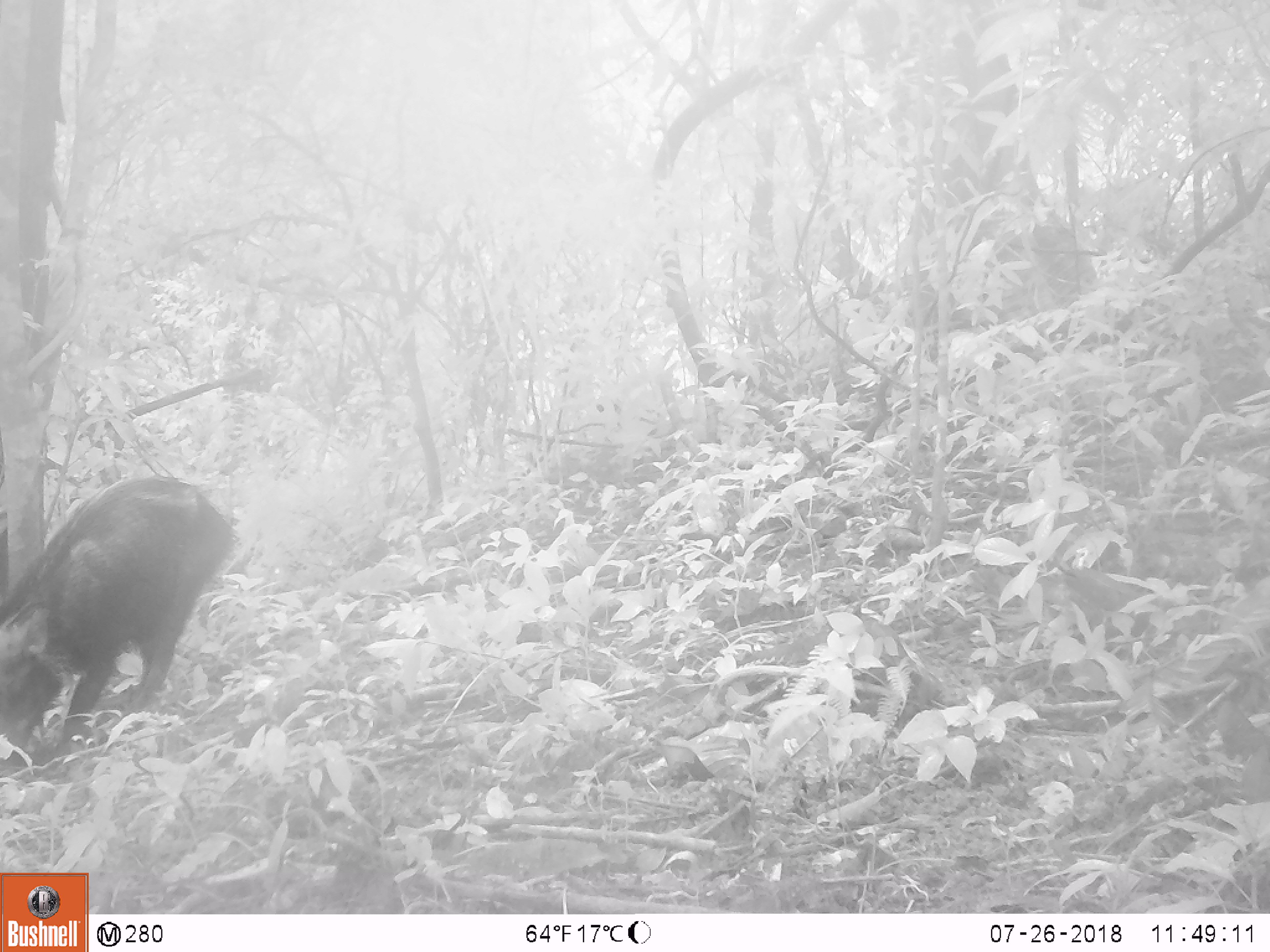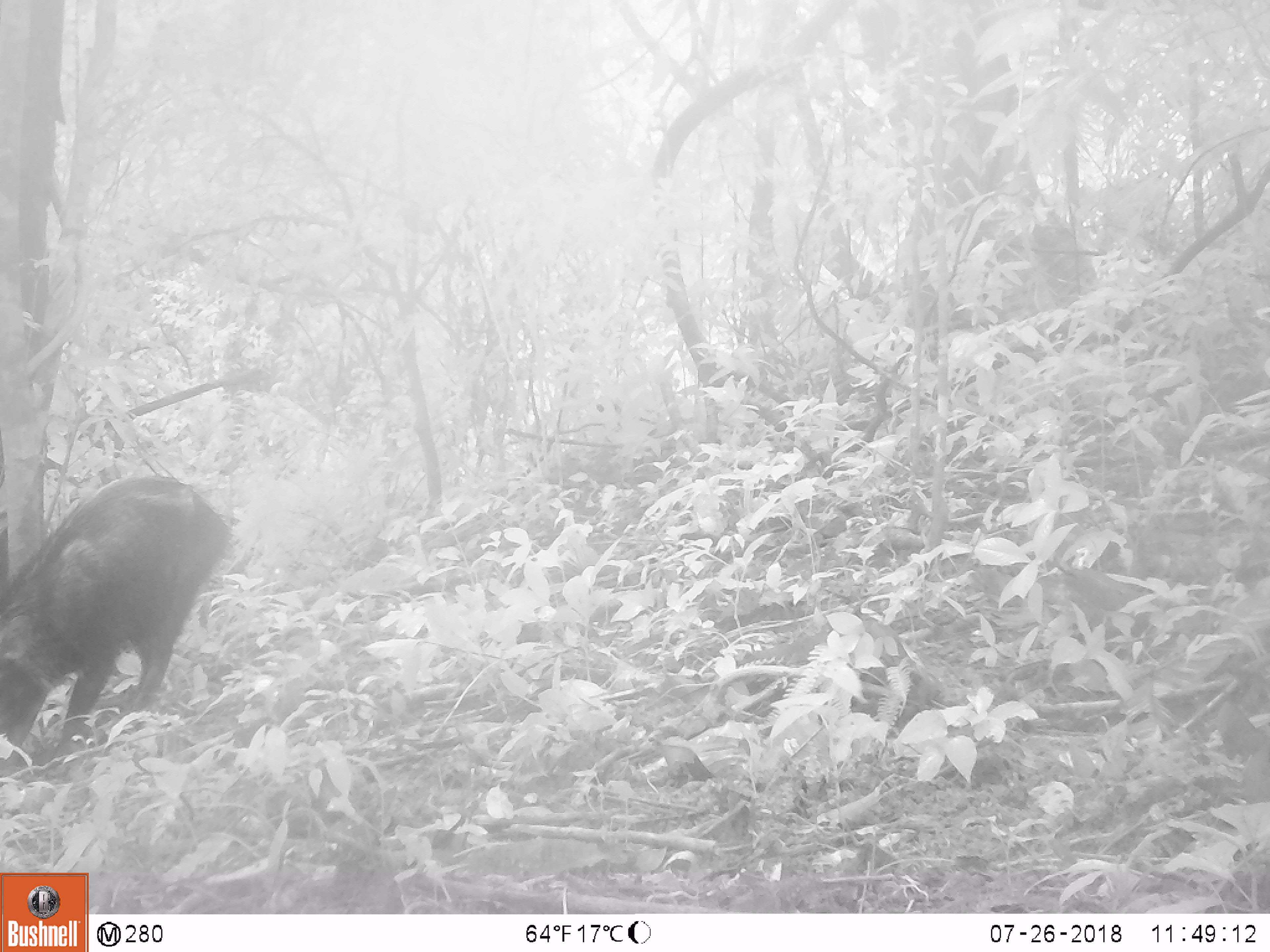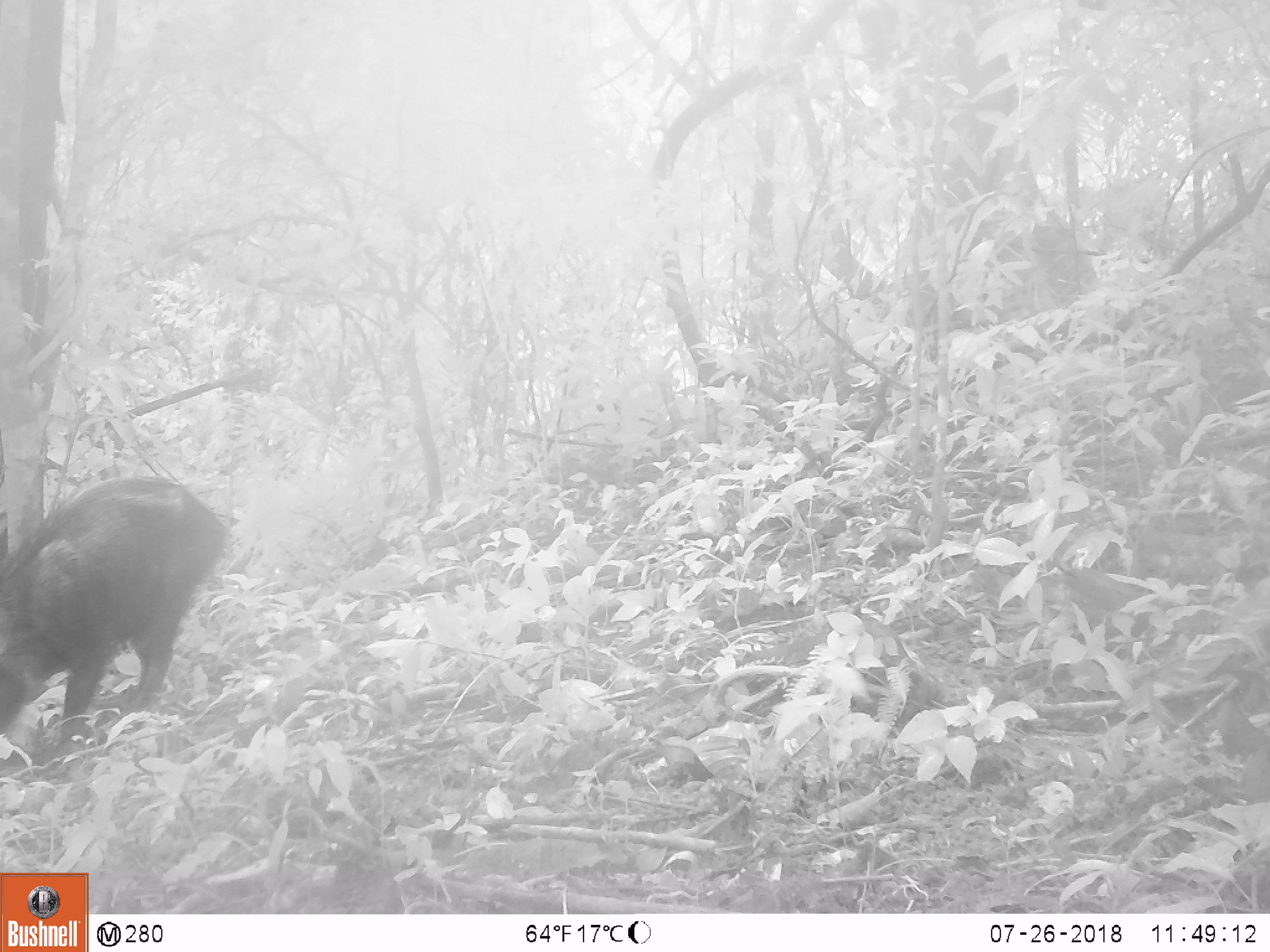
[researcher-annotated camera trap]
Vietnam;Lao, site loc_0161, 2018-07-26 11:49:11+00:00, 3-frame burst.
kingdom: Animalia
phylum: Chordata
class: Mammalia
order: Artiodactyla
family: Suidae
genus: Sus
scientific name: Sus scrofa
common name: eurasian wild pig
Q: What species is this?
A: Eurasian wild pig (Sus scrofa).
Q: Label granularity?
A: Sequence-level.